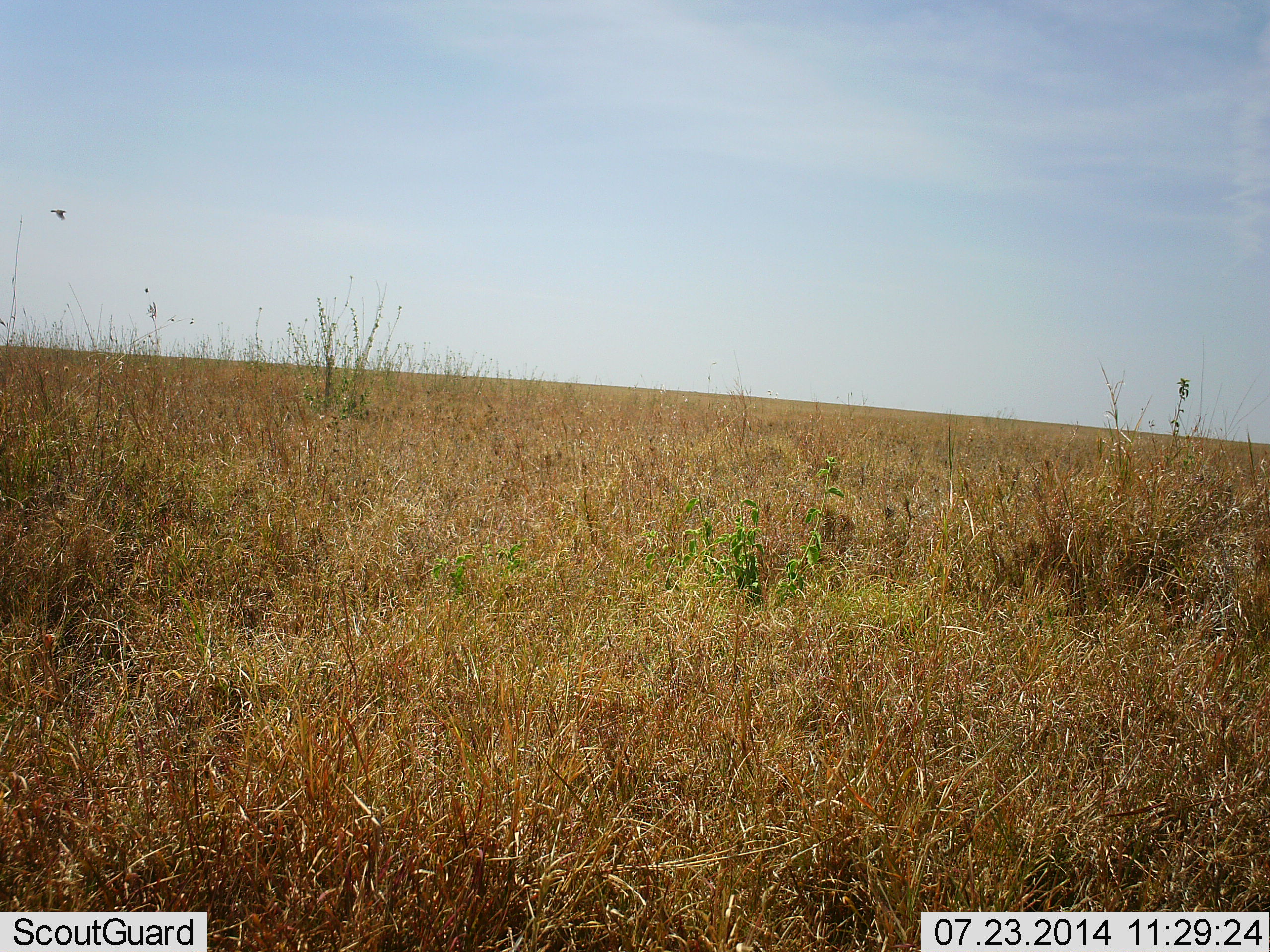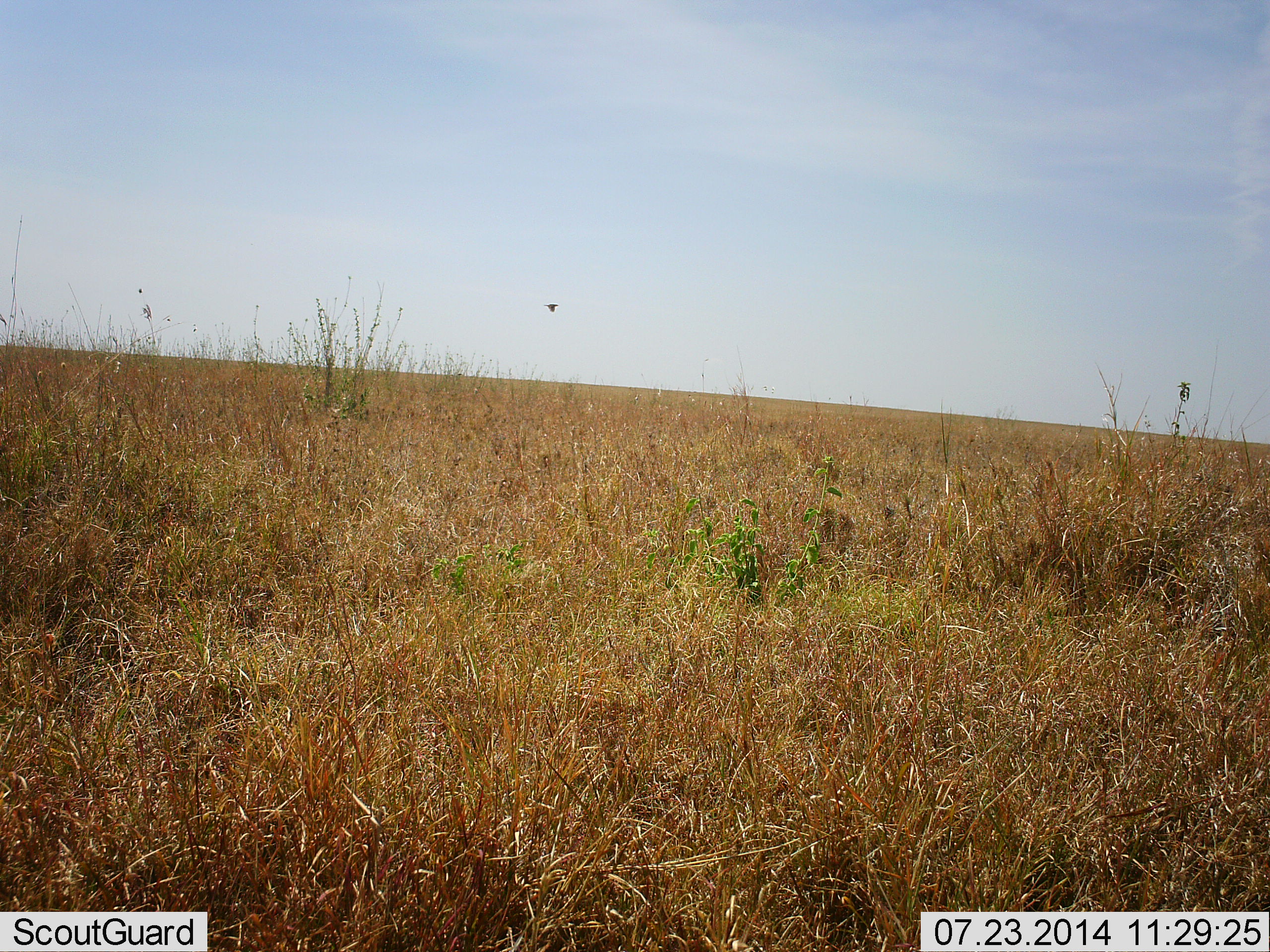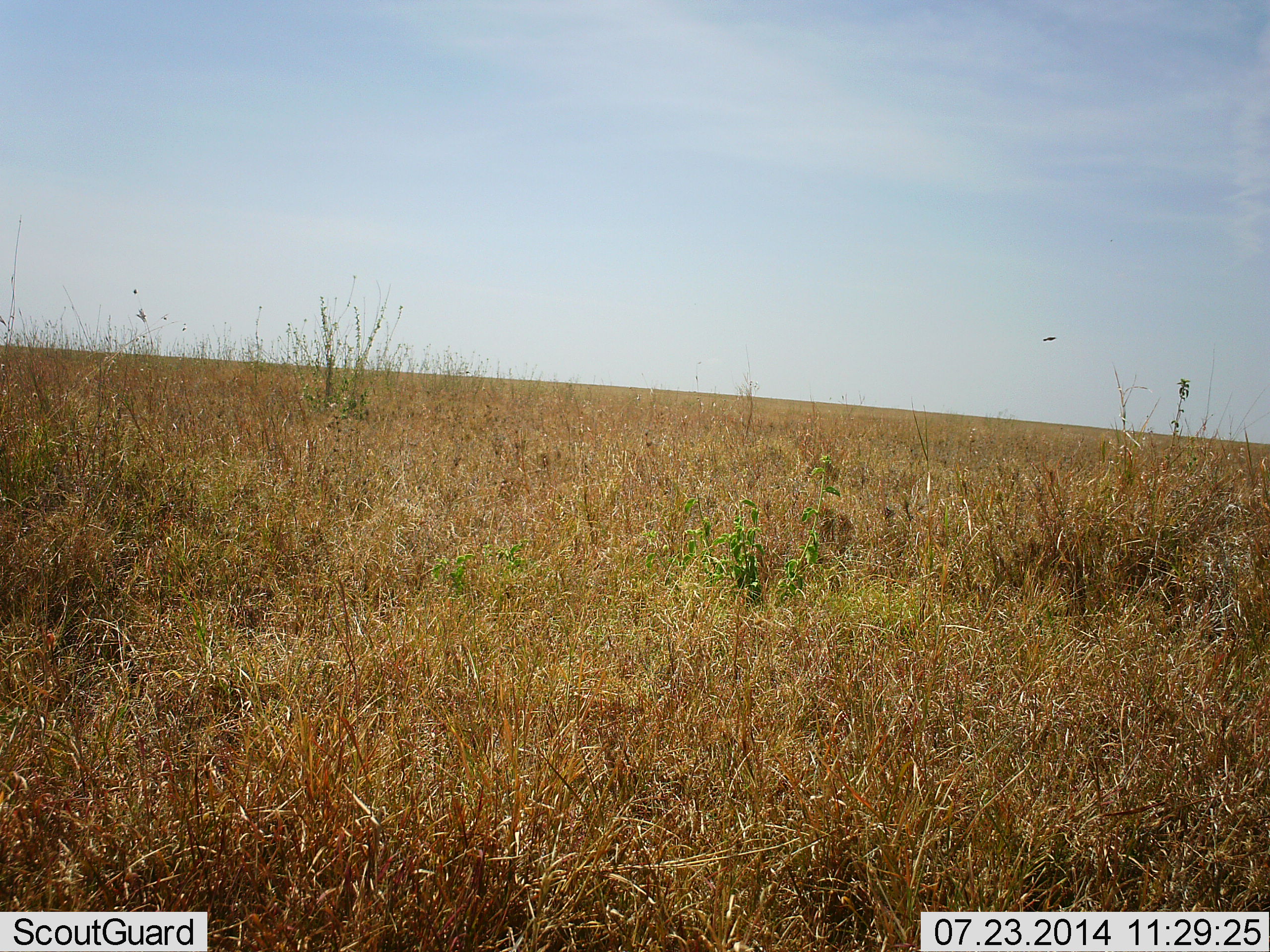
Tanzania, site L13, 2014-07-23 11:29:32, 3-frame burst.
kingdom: Animalia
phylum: Chordata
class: Aves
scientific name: Aves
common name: bird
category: otherbird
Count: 1.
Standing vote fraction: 0%.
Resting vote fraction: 0%.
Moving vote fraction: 100%.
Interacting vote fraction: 0%.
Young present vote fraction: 0%.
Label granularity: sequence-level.